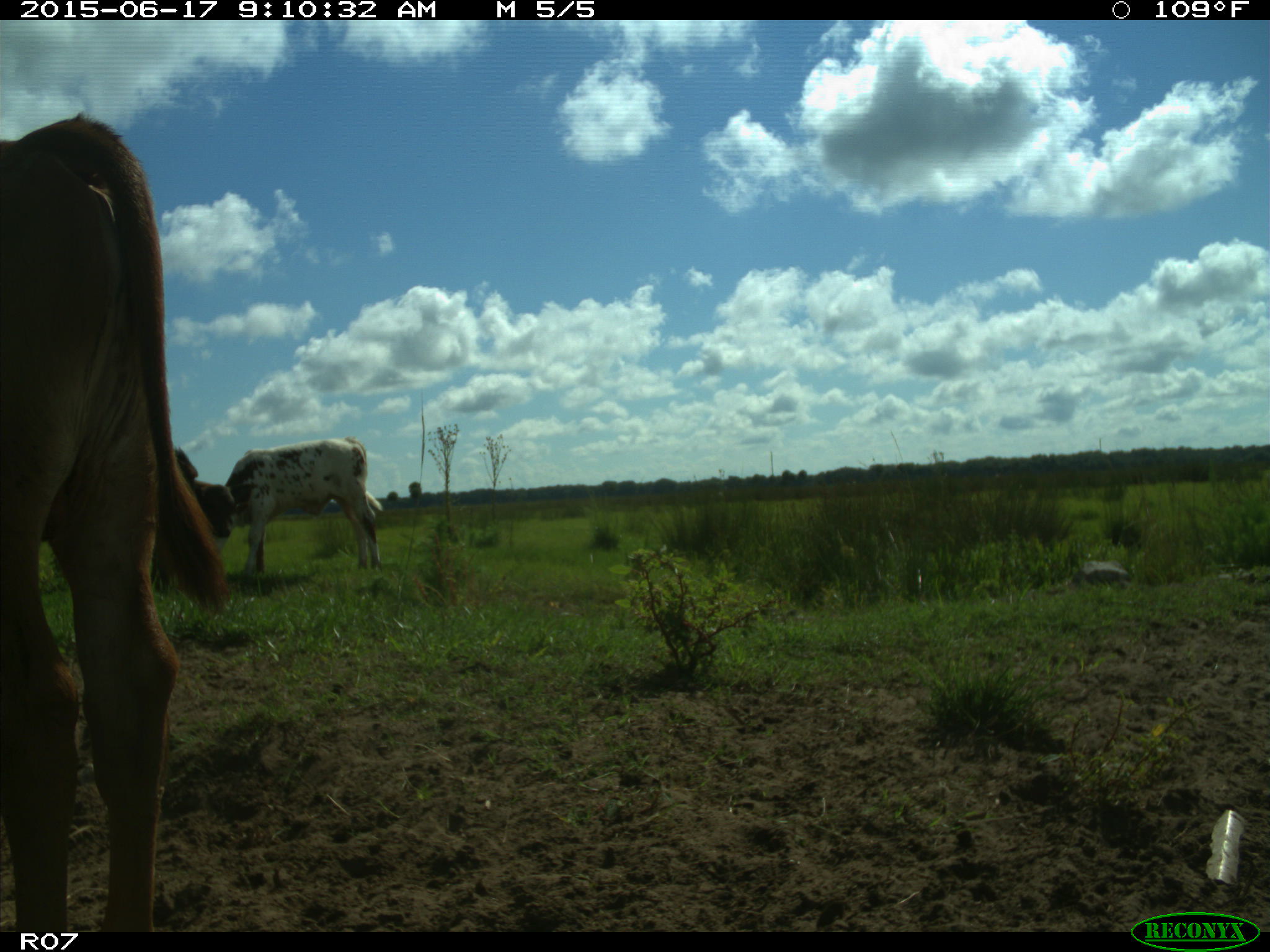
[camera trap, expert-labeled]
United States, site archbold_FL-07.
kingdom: Animalia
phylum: Chordata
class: Mammalia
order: Artiodactyla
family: Bovidae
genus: Bos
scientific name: Bos taurus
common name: domestic cow